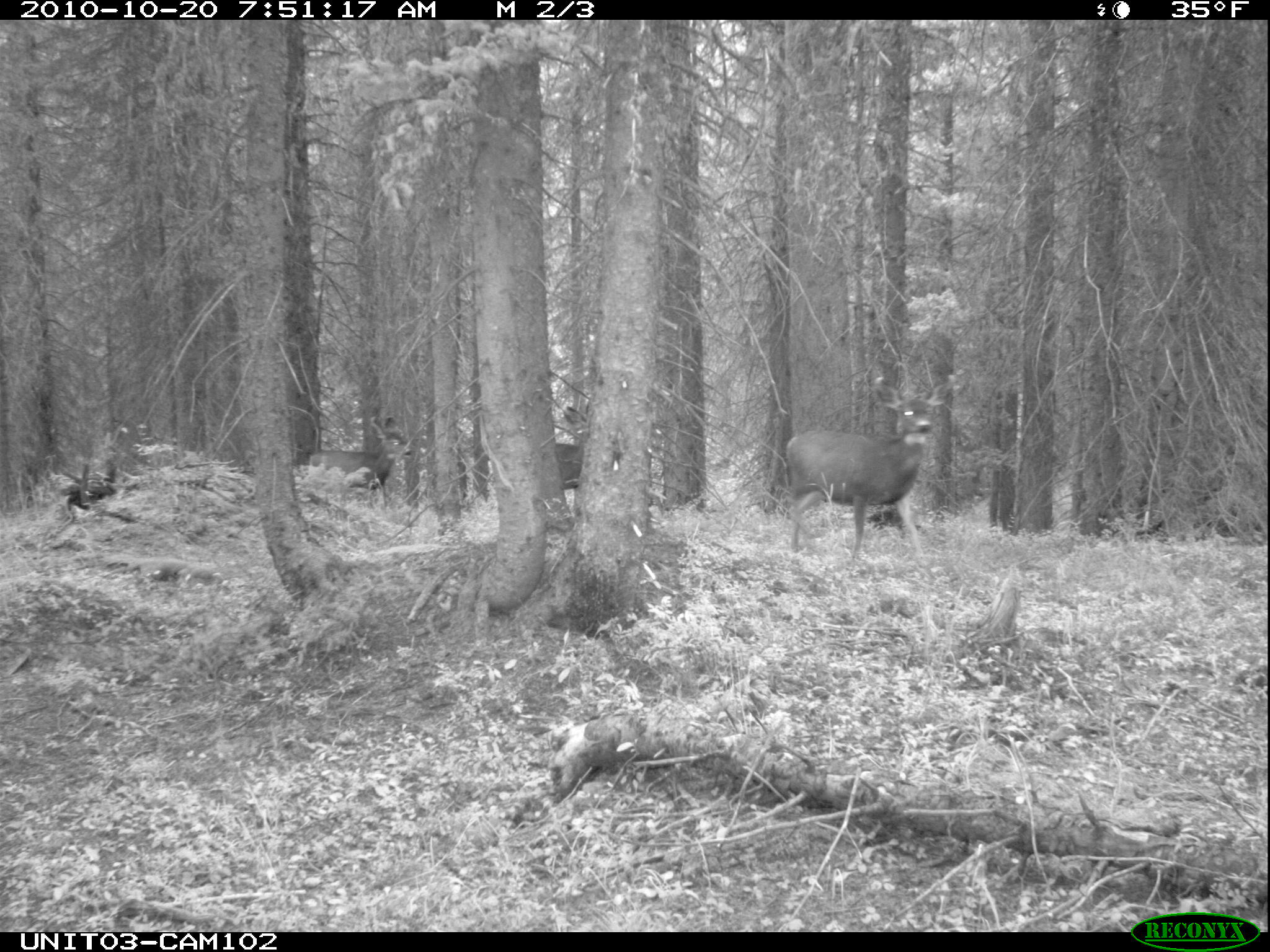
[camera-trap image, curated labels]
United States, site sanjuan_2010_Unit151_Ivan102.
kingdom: Animalia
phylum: Chordata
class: Mammalia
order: Artiodactyla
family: Cervidae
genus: Odocoileus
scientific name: Odocoileus hemionus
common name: mule deer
Odocoileus hemionus (mule deer).